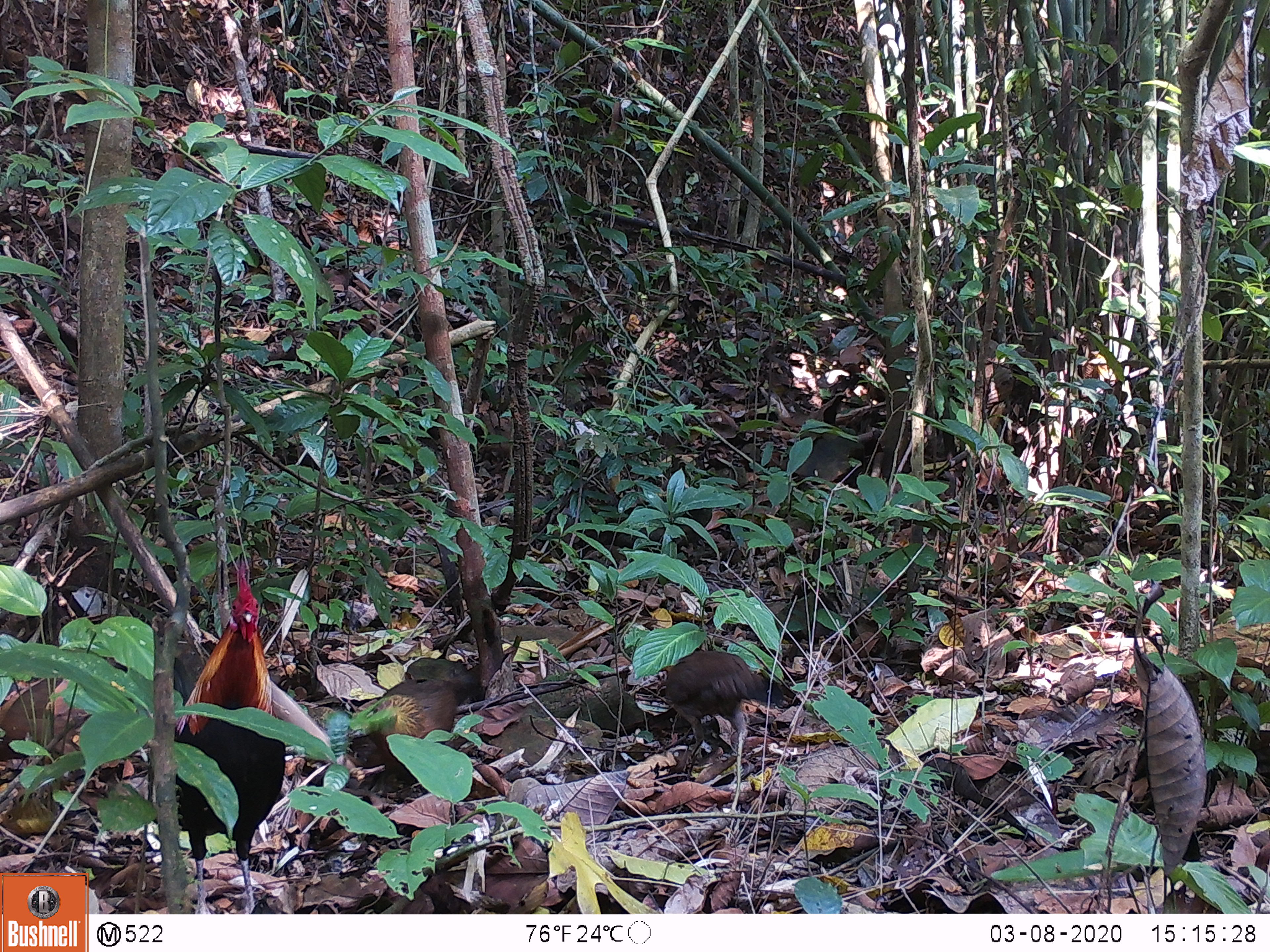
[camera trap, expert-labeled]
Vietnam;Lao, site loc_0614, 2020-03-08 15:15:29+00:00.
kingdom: Animalia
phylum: Chordata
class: Aves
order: Galliformes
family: Phasianidae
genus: Gallus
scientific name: Gallus gallus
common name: red junglefowl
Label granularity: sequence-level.